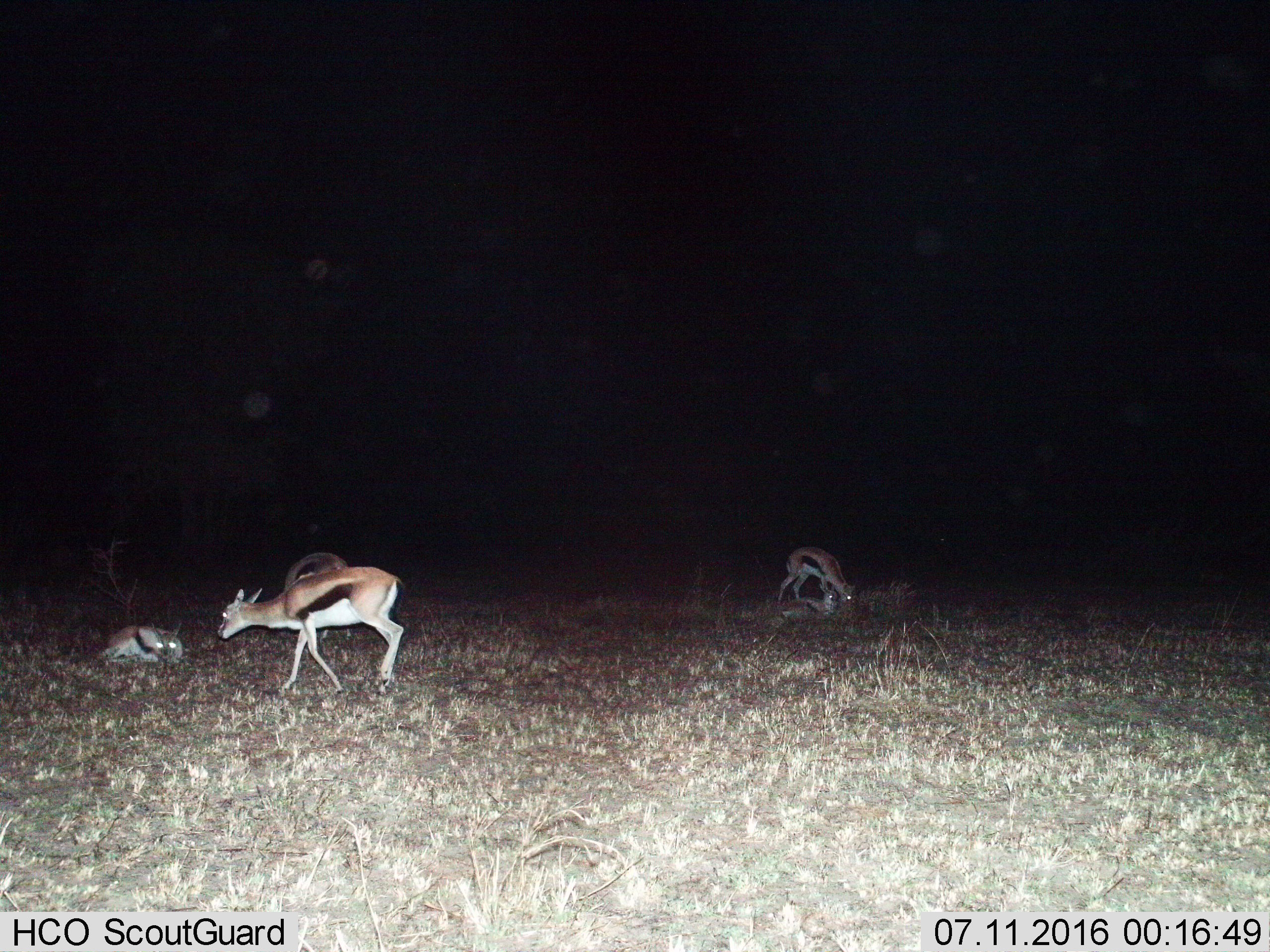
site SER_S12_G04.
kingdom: Animalia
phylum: Chordata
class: Mammalia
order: Artiodactyla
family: Bovidae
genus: Eudorcas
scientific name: Eudorcas thomsonii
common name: thomson's gazelle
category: gazellethomsons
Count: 5.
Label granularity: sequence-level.